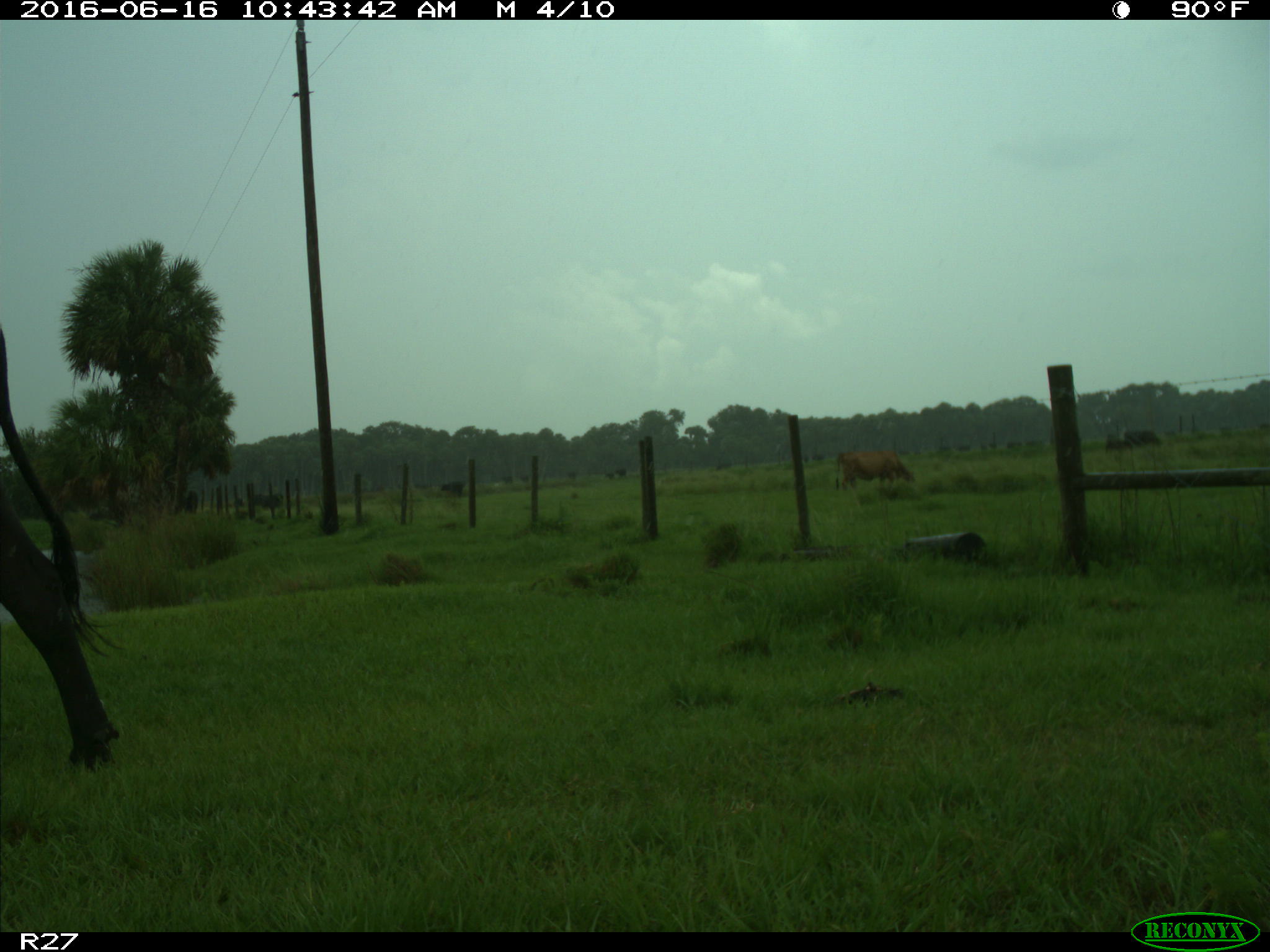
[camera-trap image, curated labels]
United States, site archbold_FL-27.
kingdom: Animalia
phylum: Chordata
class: Mammalia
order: Artiodactyla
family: Bovidae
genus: Bos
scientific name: Bos taurus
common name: domestic cow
Bos taurus (domestic cow).